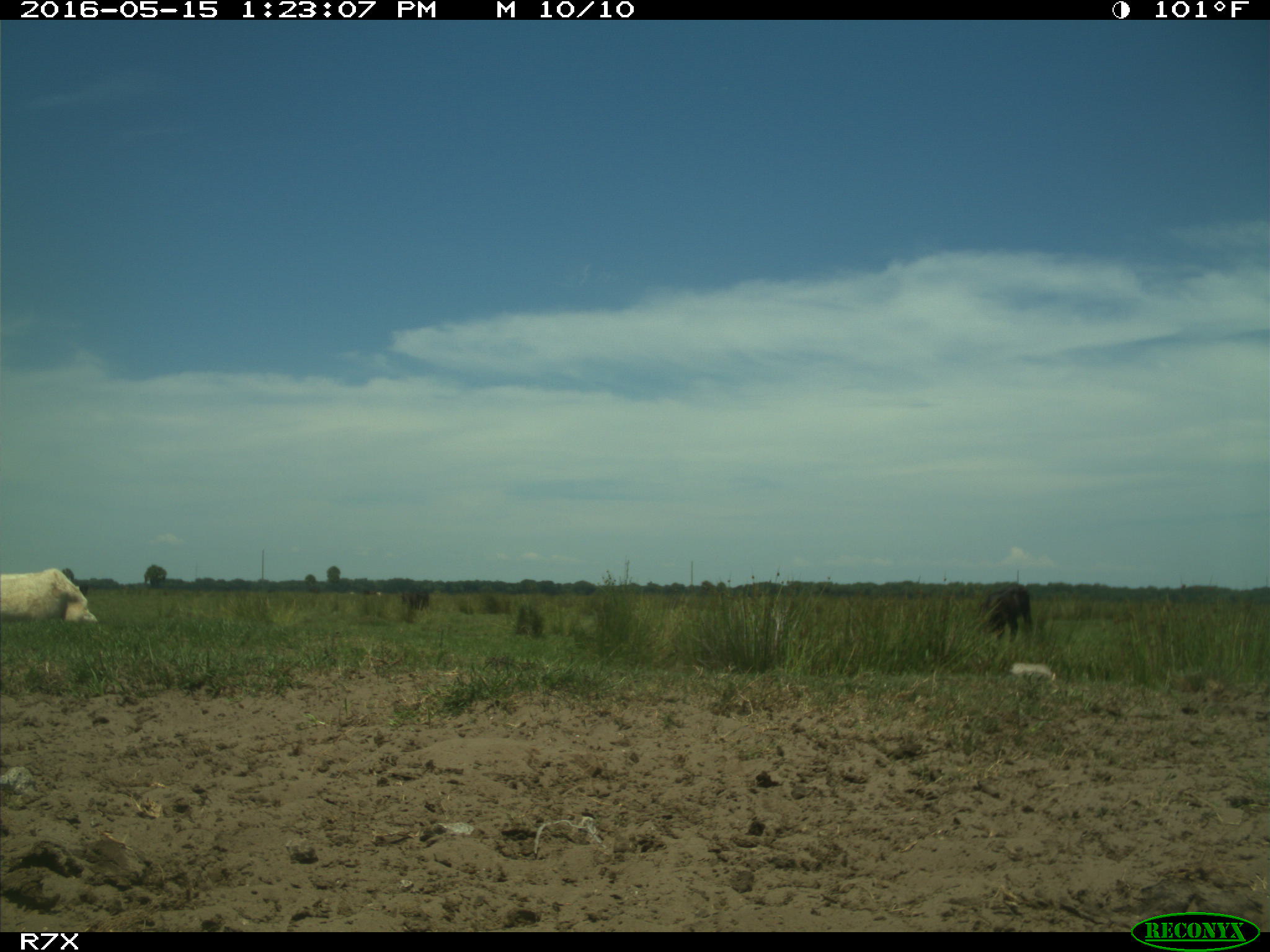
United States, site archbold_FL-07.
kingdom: Animalia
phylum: Chordata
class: Mammalia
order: Artiodactyla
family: Bovidae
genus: Bos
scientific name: Bos taurus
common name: domestic cow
Bos taurus (domestic cow).